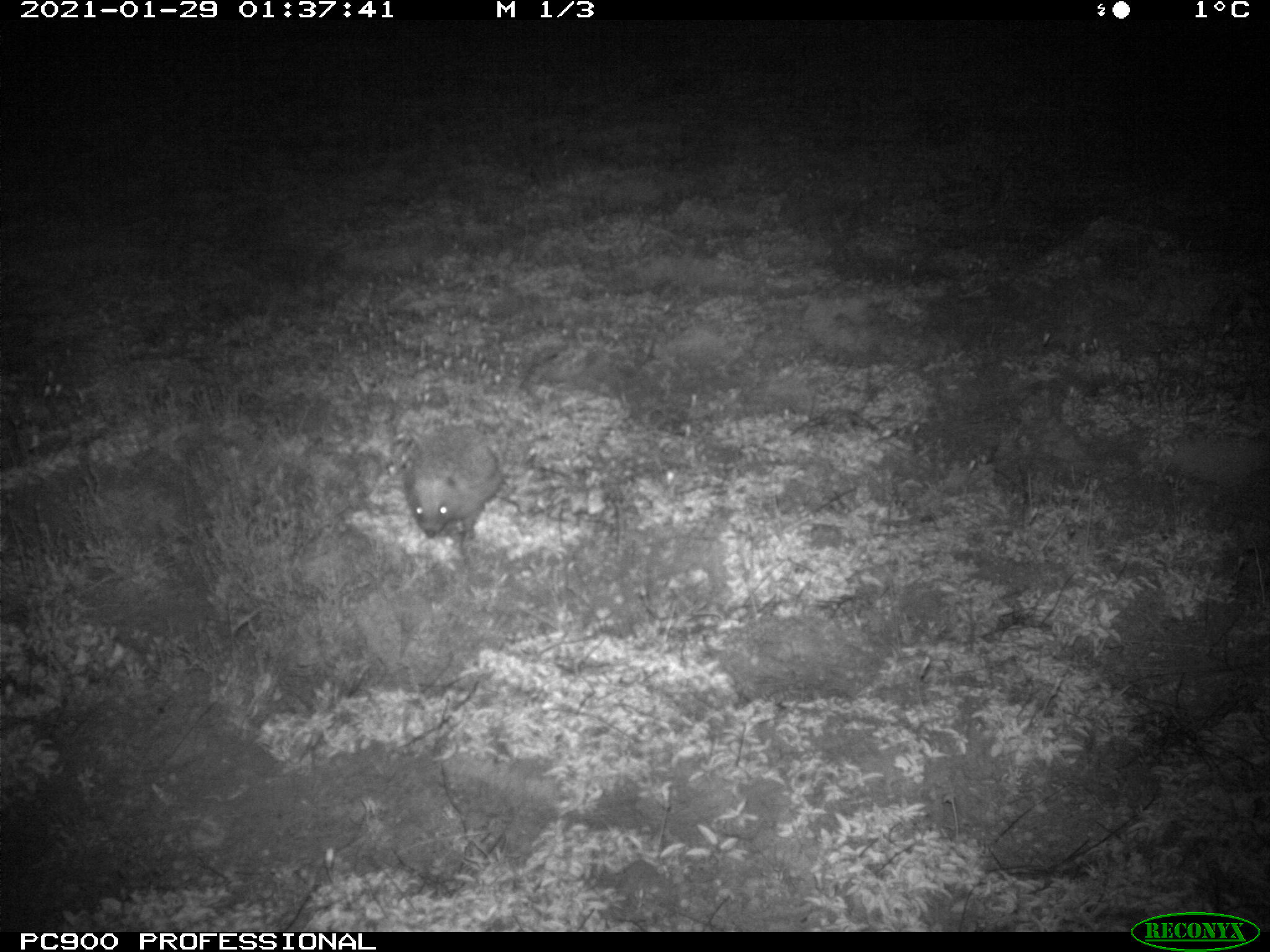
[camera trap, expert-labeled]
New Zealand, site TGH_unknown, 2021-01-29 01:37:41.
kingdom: Animalia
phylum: Chordata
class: Mammalia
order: Eulipotyphla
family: Erinaceidae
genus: Erinaceus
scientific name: Erinaceus europaeus europaeus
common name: european hedgehog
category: hedgehog